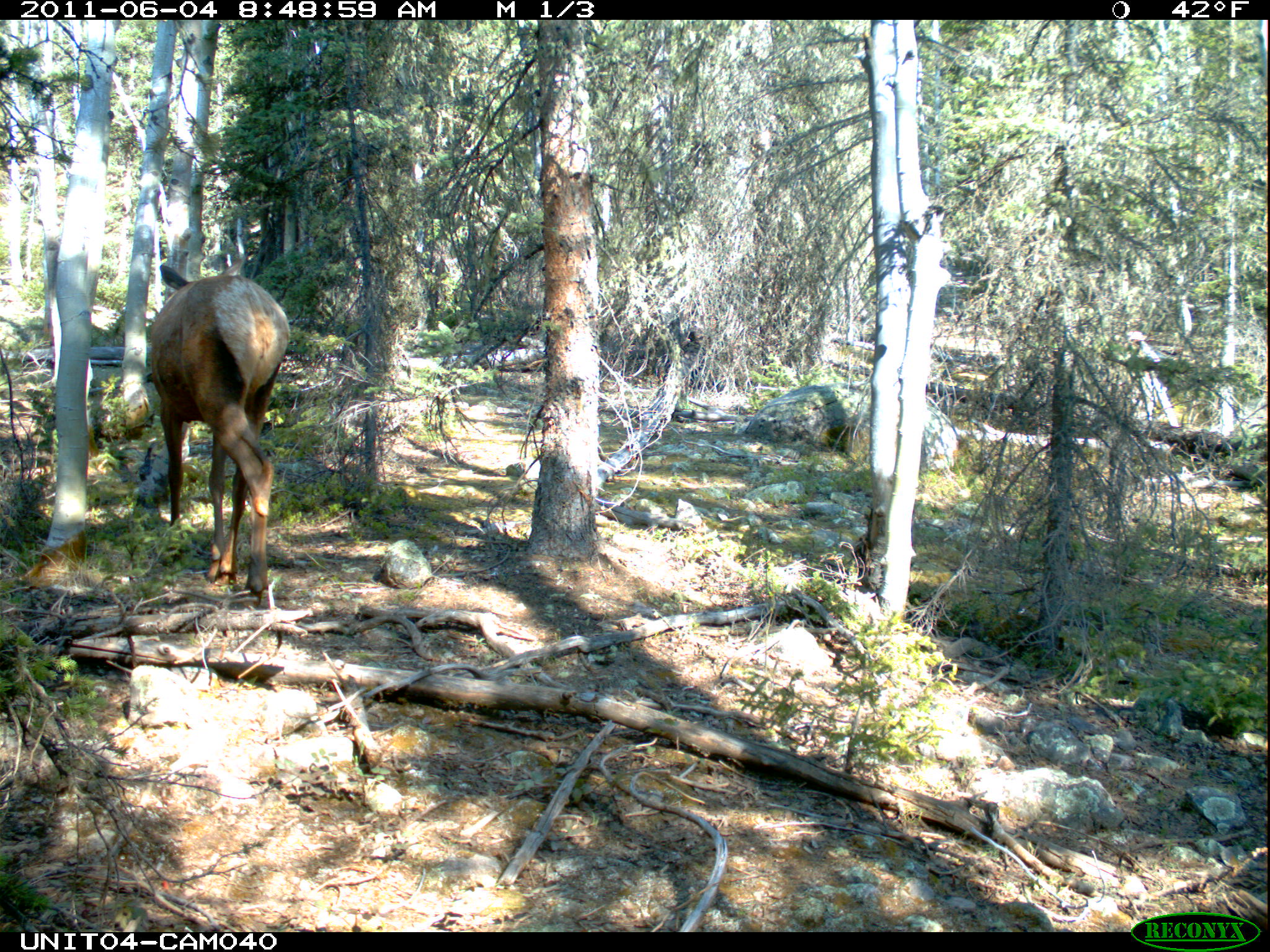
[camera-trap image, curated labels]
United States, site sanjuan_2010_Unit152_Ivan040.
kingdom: Animalia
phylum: Chordata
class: Mammalia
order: Artiodactyla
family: Cervidae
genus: Cervus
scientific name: Cervus elaphus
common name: red deer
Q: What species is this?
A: Cervus elaphus (red deer).